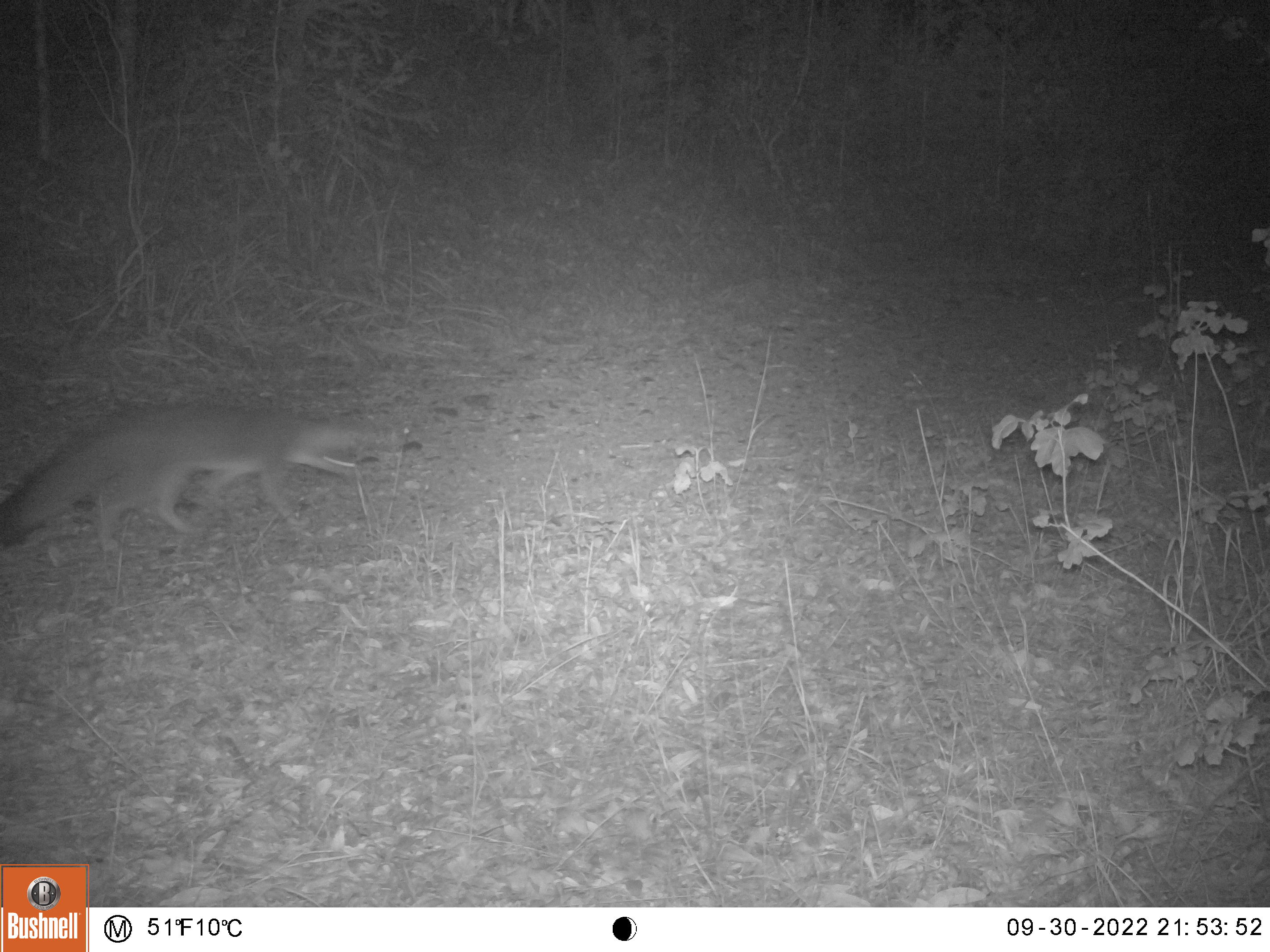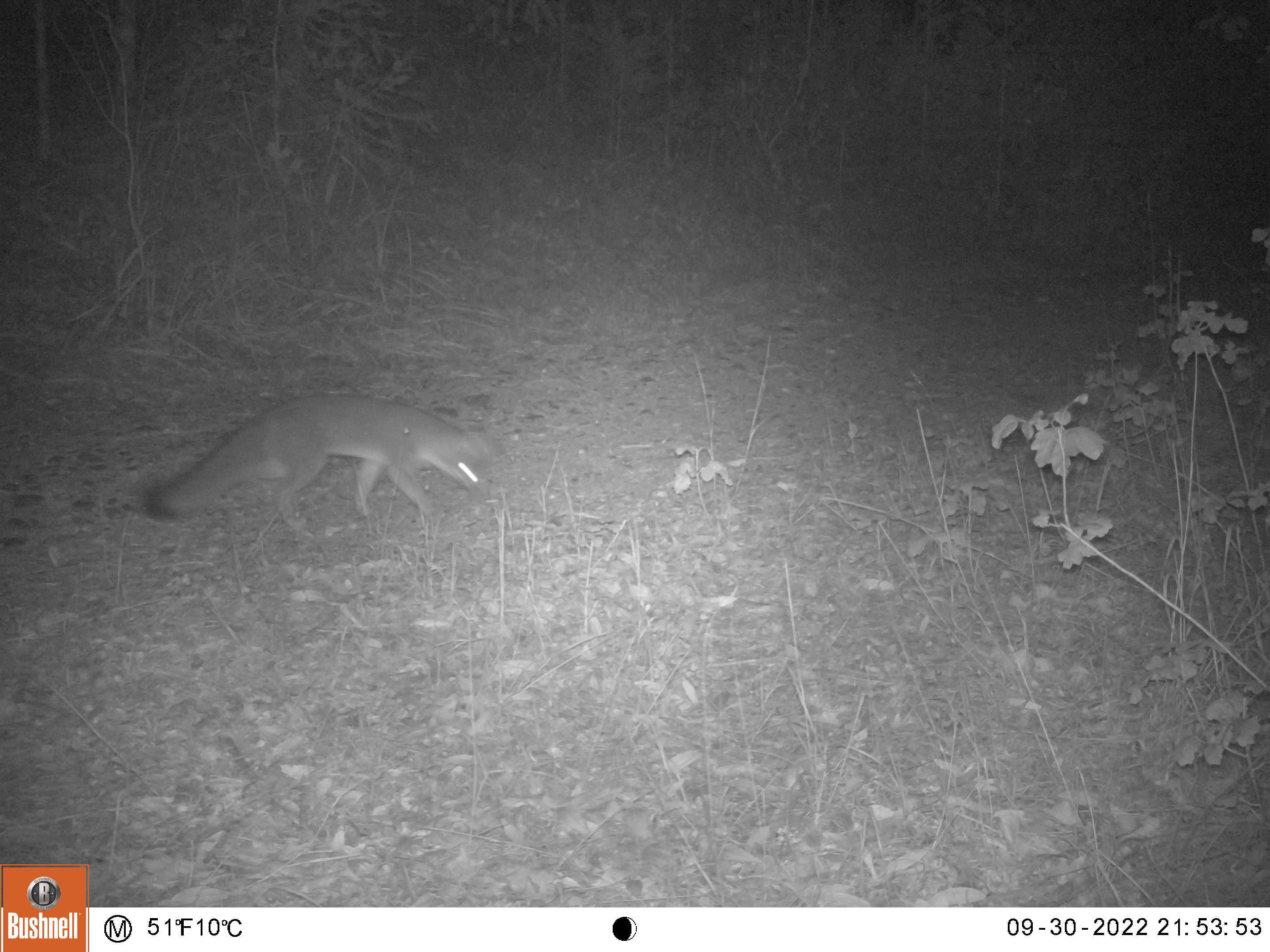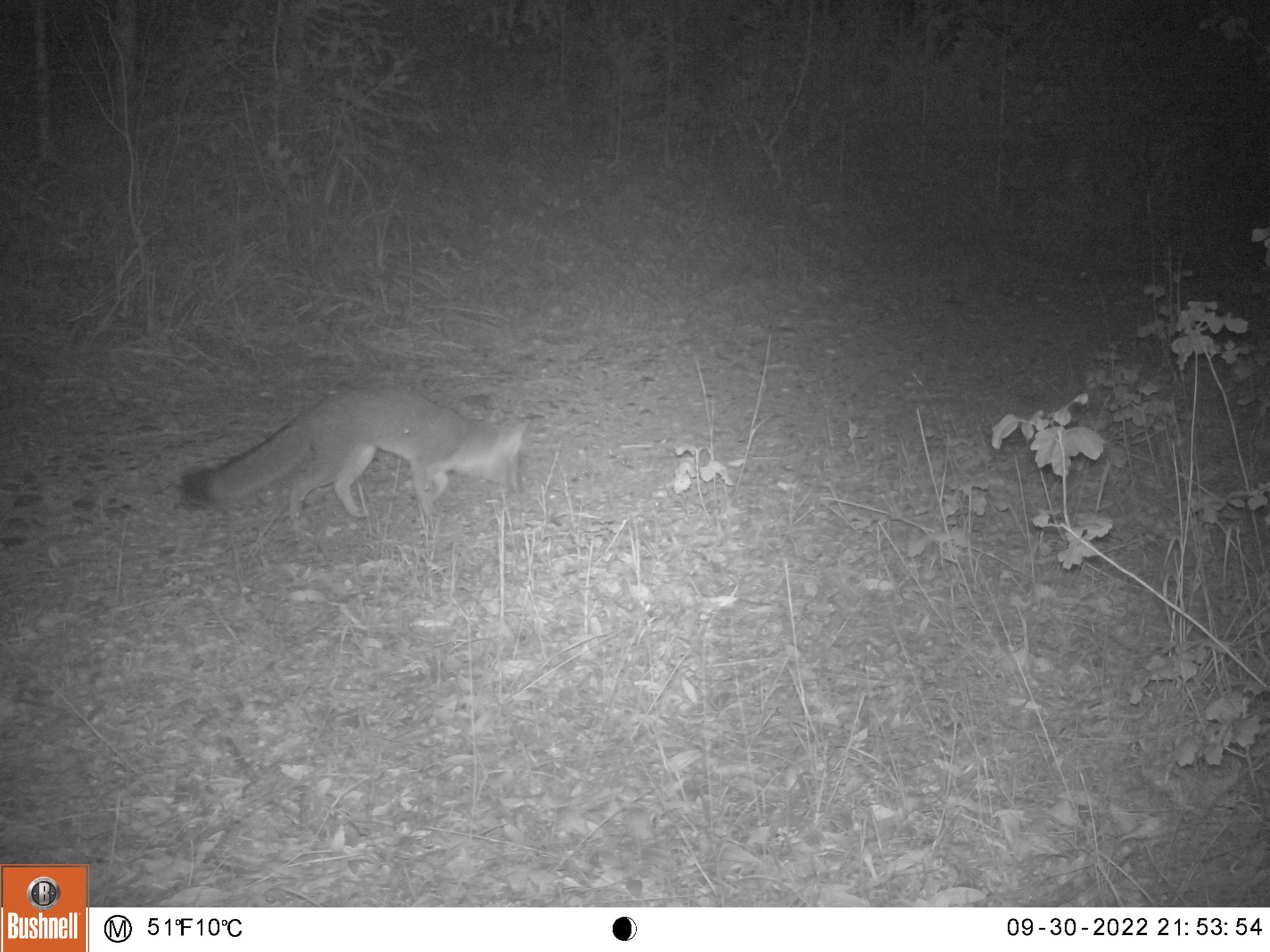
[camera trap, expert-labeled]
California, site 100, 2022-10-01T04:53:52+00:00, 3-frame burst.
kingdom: Animalia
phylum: Chordata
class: Mammalia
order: Carnivora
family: Canidae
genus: Urocyon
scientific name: Urocyon cinereoargenteus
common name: gray fox